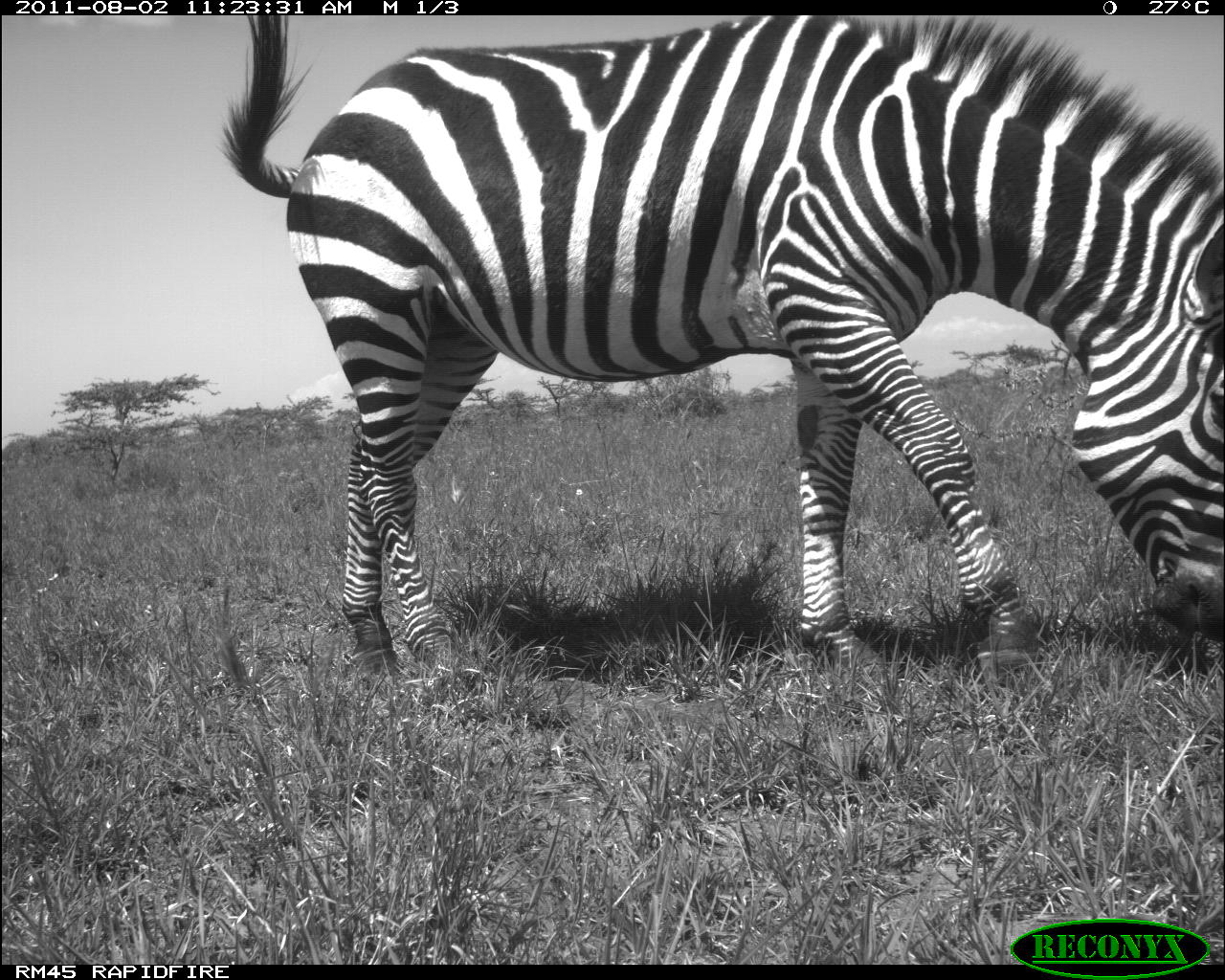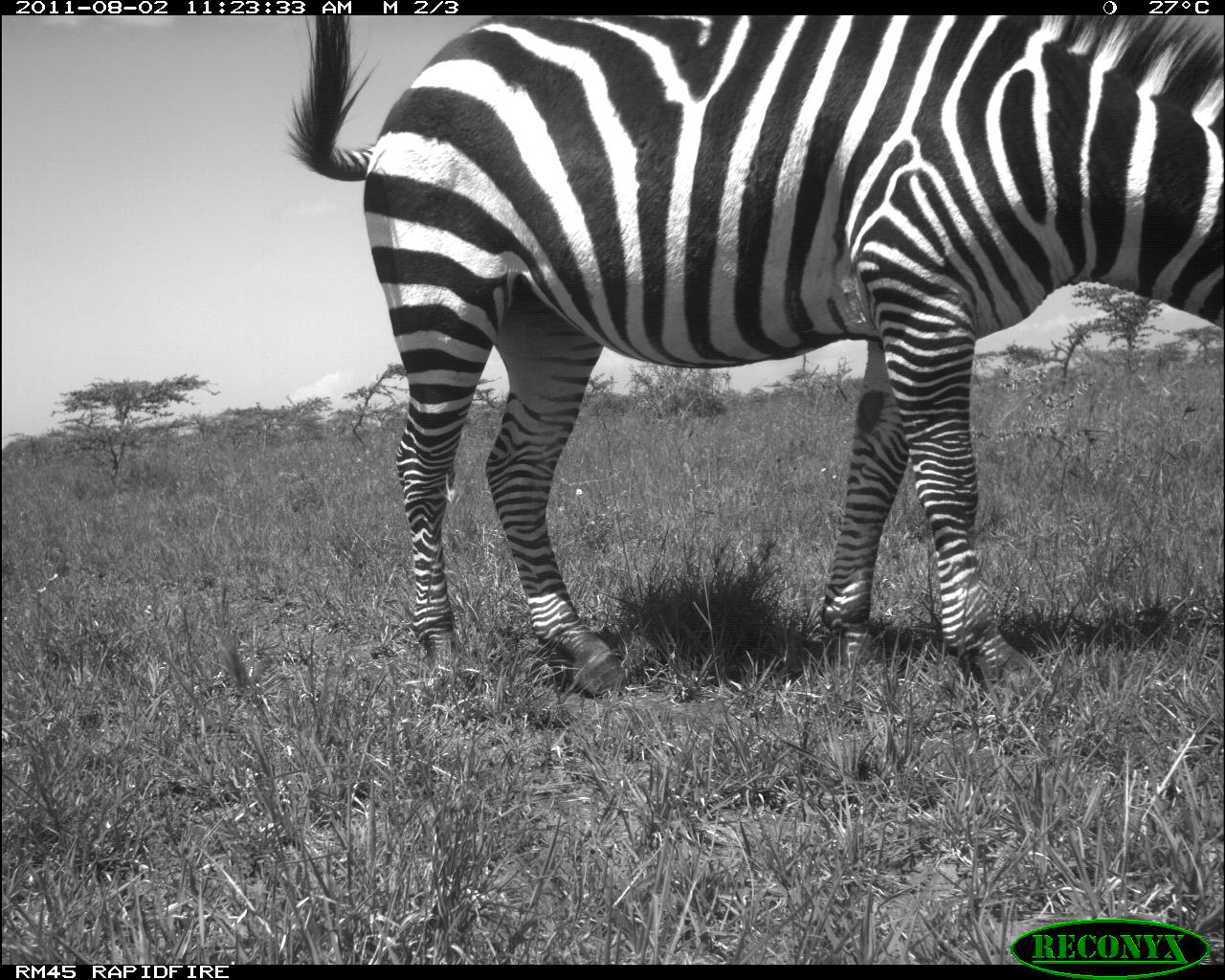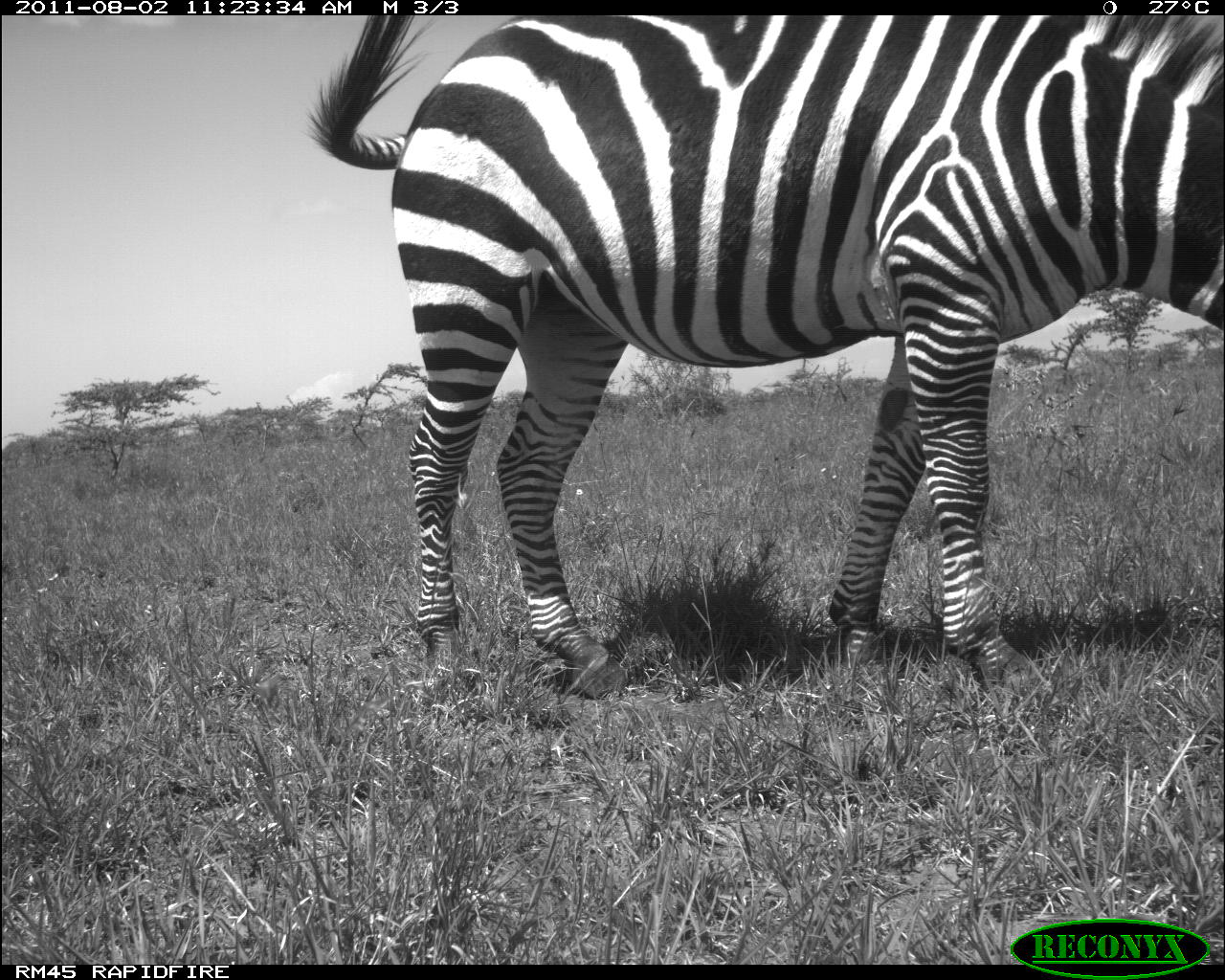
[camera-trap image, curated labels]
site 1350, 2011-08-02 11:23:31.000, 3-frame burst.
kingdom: Animalia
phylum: Chordata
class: Mammalia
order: Perissodactyla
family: Equidae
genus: Equus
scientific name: Equus quagga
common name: plains zebra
Equus quagga (plains zebra), count 1.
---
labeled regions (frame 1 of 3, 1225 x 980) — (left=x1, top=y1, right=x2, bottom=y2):
equus quagga: (left=216, top=14, right=1225, bottom=681)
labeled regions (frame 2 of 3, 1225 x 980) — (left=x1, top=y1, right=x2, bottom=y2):
equus quagga: (left=282, top=12, right=1216, bottom=697)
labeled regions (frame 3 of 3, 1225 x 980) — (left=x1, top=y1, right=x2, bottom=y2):
equus quagga: (left=300, top=14, right=1225, bottom=695)